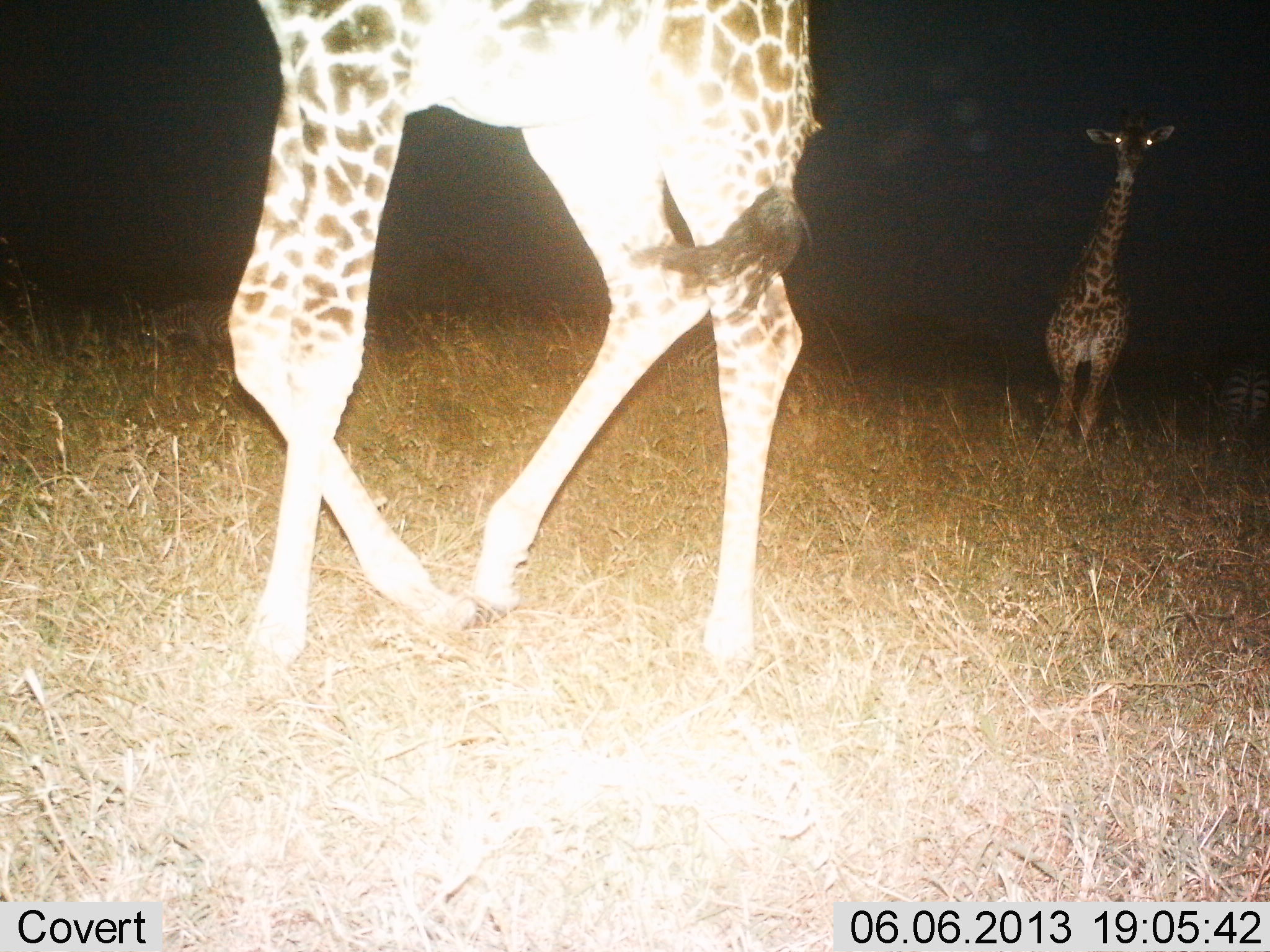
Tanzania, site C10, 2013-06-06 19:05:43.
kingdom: Animalia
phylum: Chordata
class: Mammalia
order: Artiodactyla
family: Giraffidae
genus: Giraffa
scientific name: Giraffa camelopardalis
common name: giraffe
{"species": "giraffe (Giraffa camelopardalis)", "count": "2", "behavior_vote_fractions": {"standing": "38%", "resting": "0%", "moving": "83%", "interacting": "0%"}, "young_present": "17%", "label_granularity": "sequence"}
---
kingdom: Animalia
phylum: Chordata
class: Mammalia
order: Perissodactyla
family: Equidae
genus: Equus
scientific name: Equus quagga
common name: plains zebra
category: zebra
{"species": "zebra (plains zebra) (Equus quagga)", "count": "2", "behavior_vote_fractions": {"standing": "57%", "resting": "0%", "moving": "7%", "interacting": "0%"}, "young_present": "0%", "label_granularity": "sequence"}